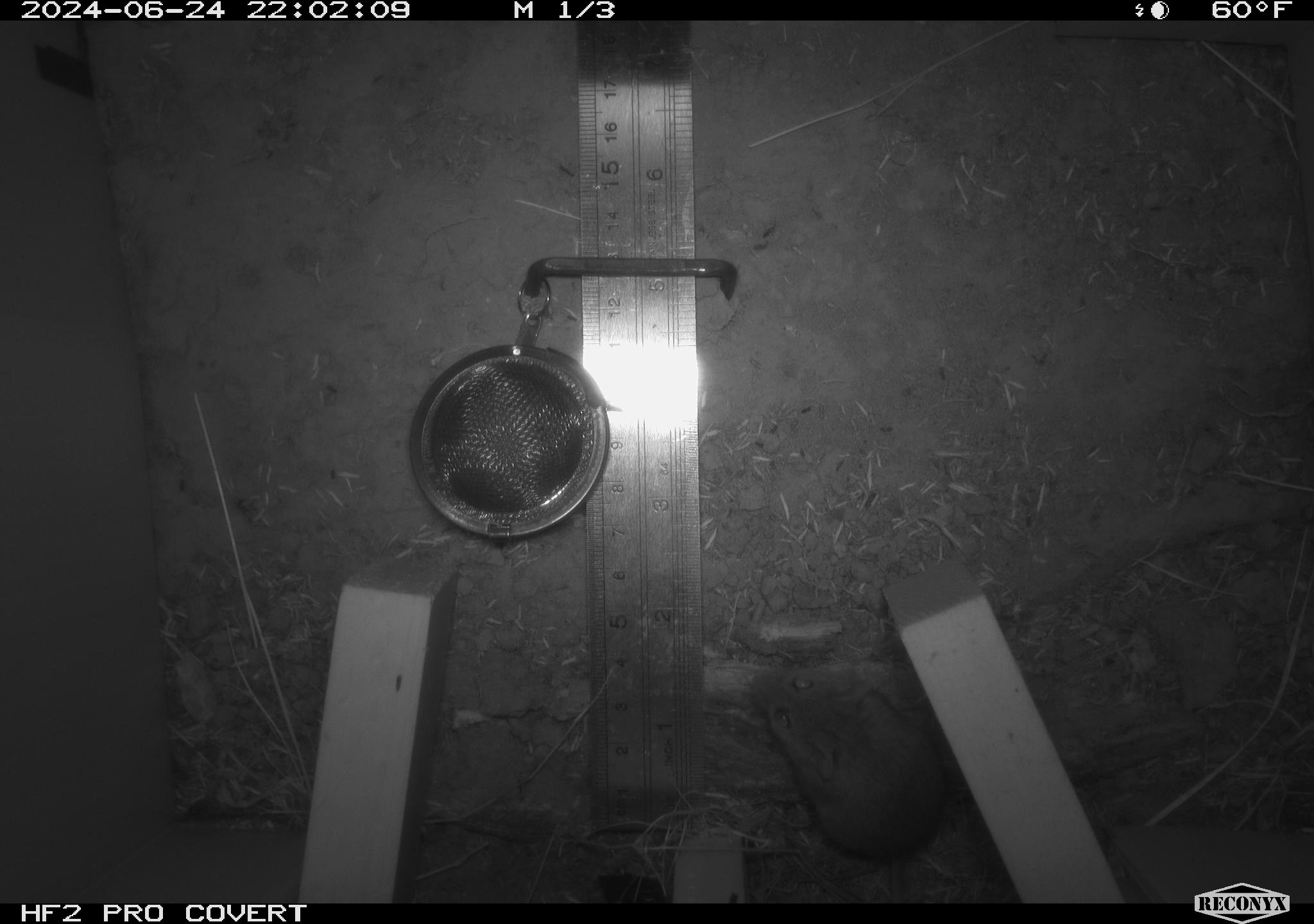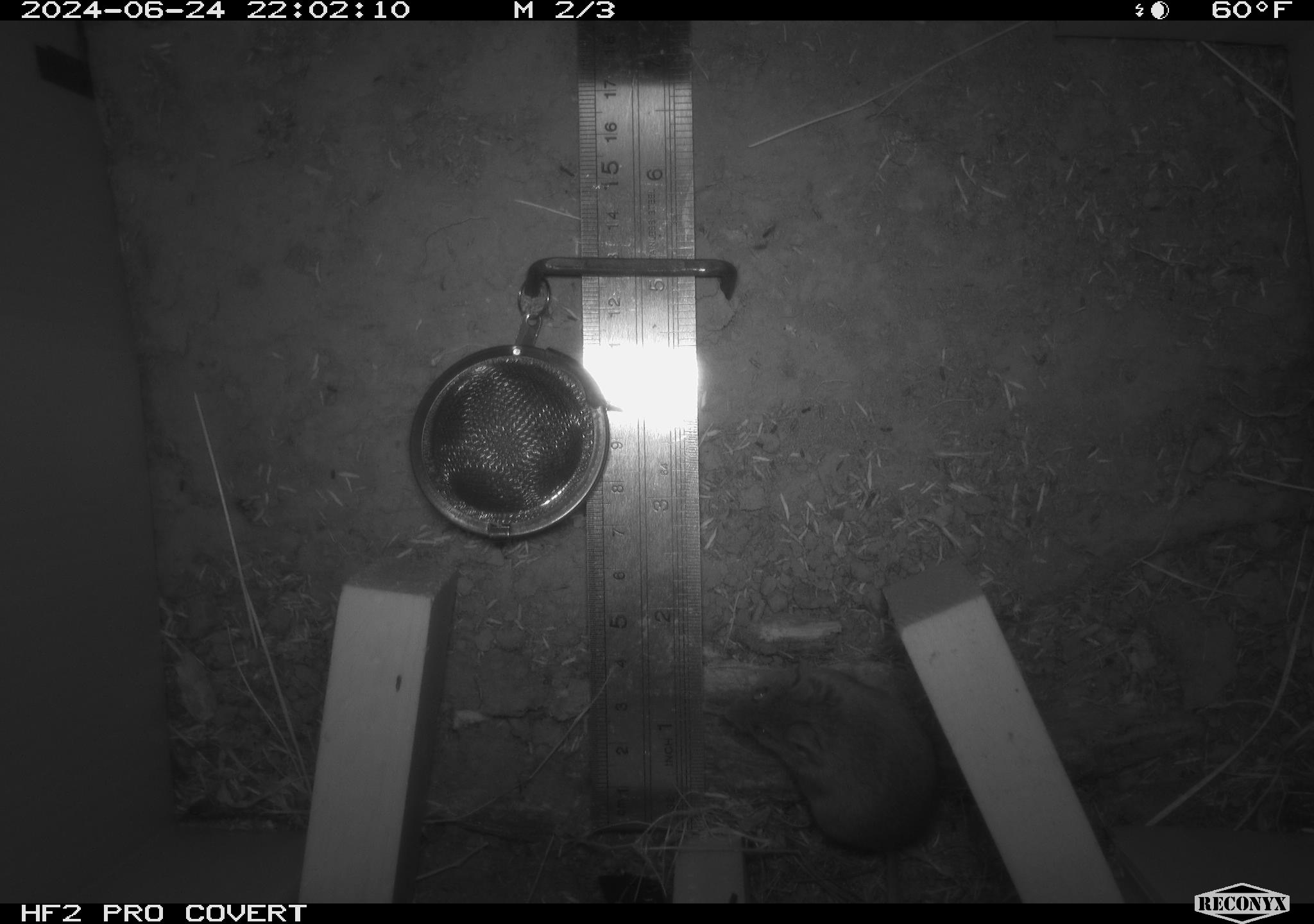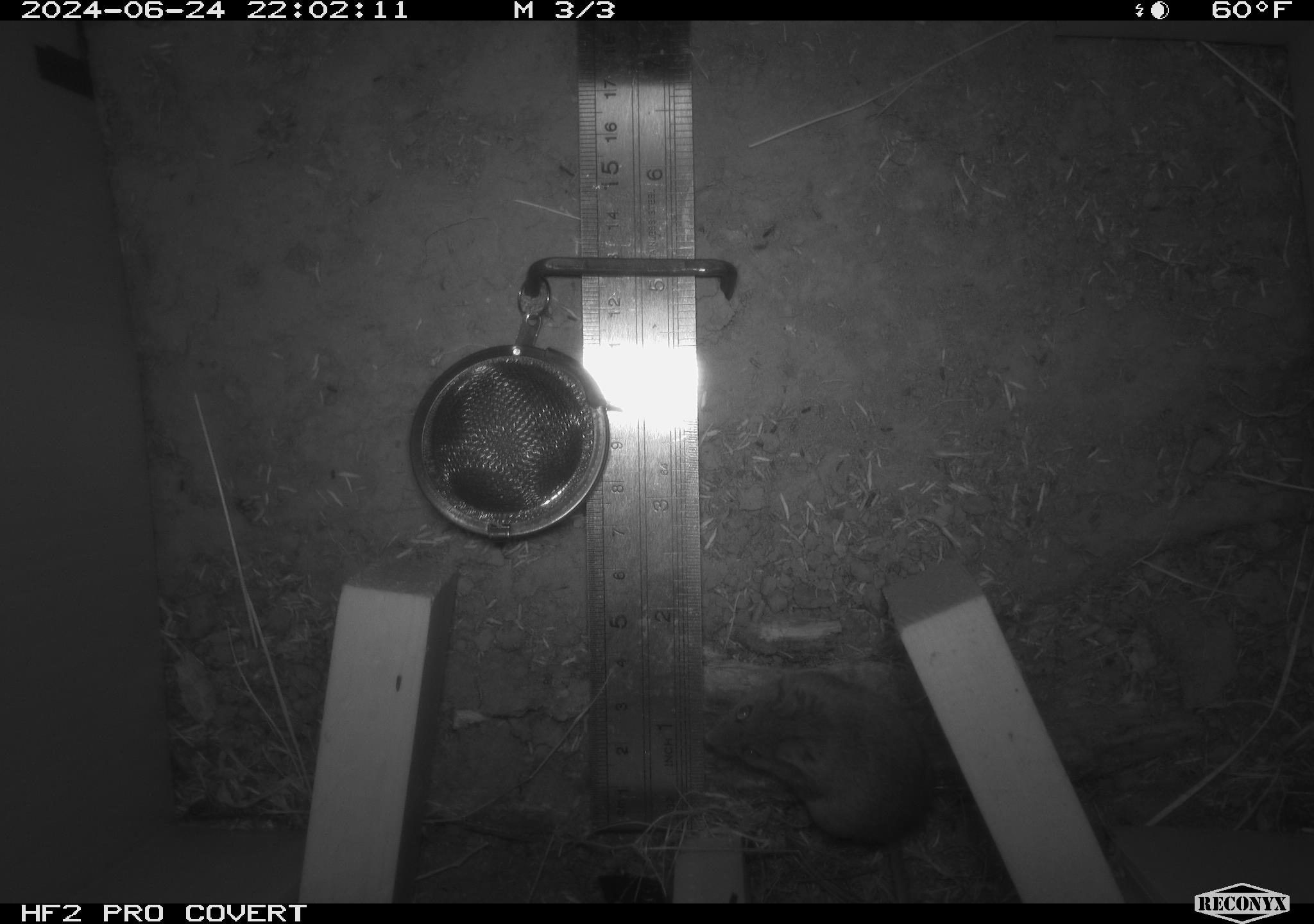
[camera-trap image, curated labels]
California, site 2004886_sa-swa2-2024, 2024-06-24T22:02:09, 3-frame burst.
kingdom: Animalia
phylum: Chordata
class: Mammalia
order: Rodentia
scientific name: Rodentia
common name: mouse species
Mouse species (Rodentia).